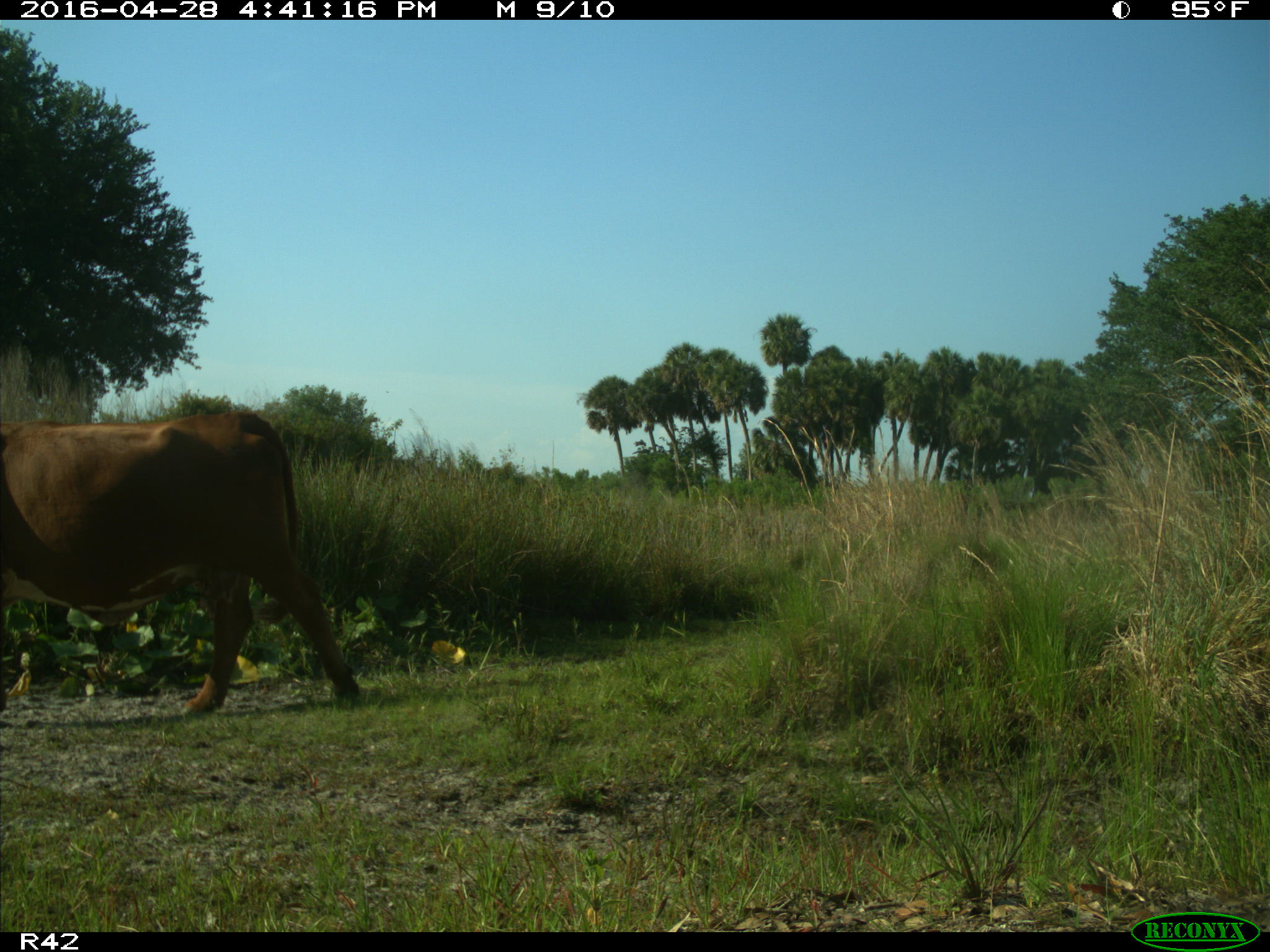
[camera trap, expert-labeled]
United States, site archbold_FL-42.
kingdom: Animalia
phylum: Chordata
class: Mammalia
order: Artiodactyla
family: Bovidae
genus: Bos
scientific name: Bos taurus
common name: domestic cow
Bos taurus (domestic cow).